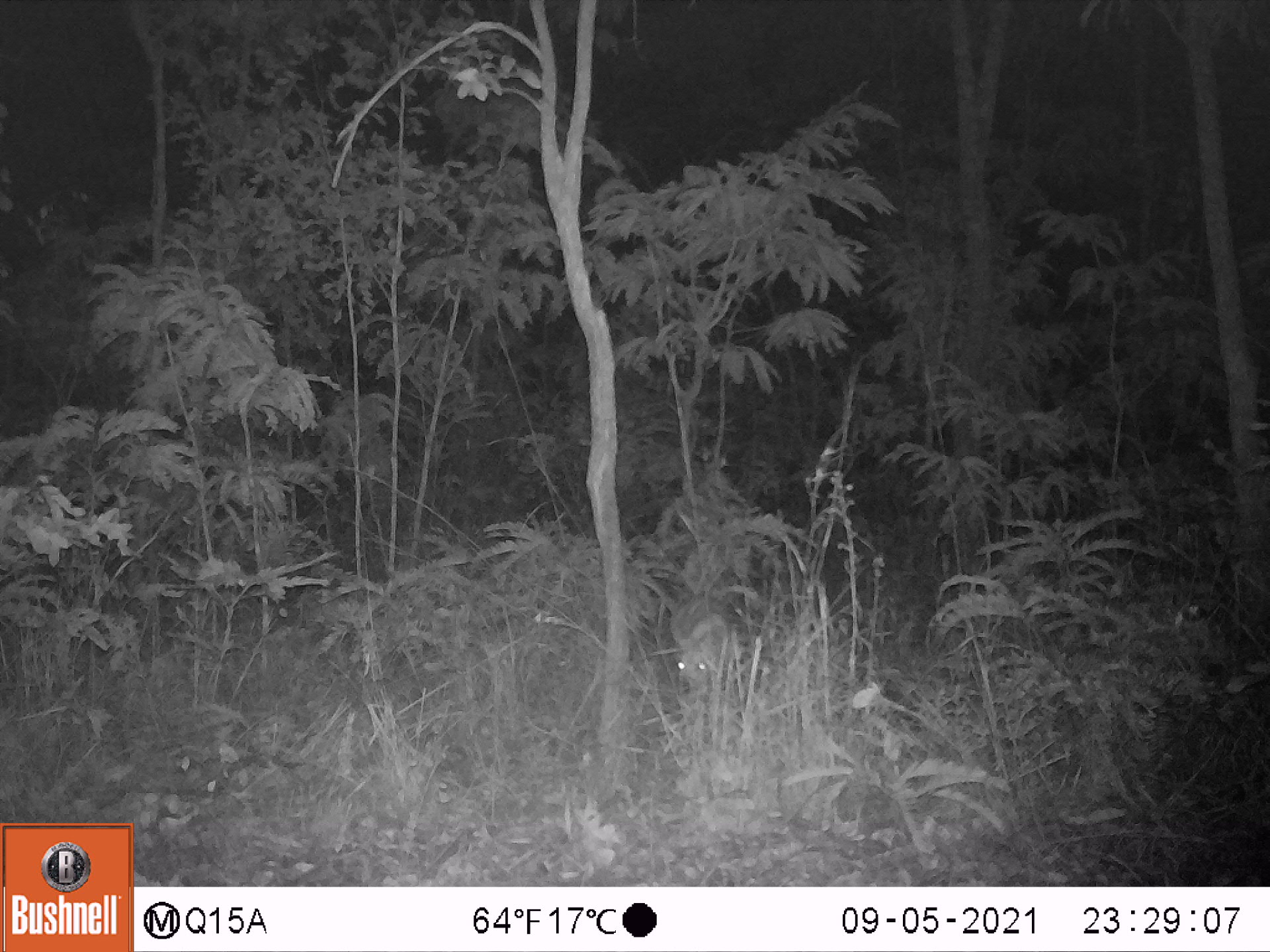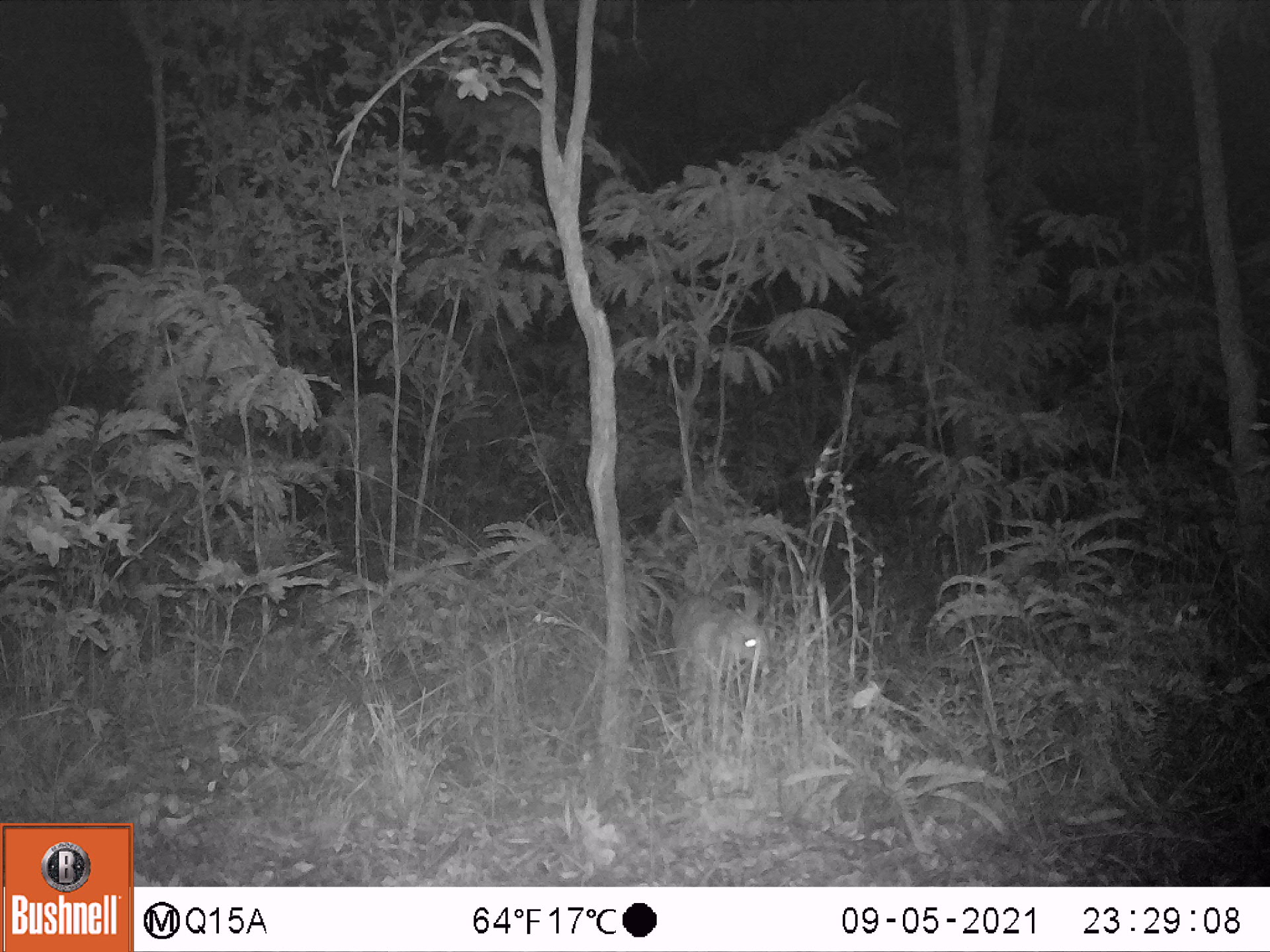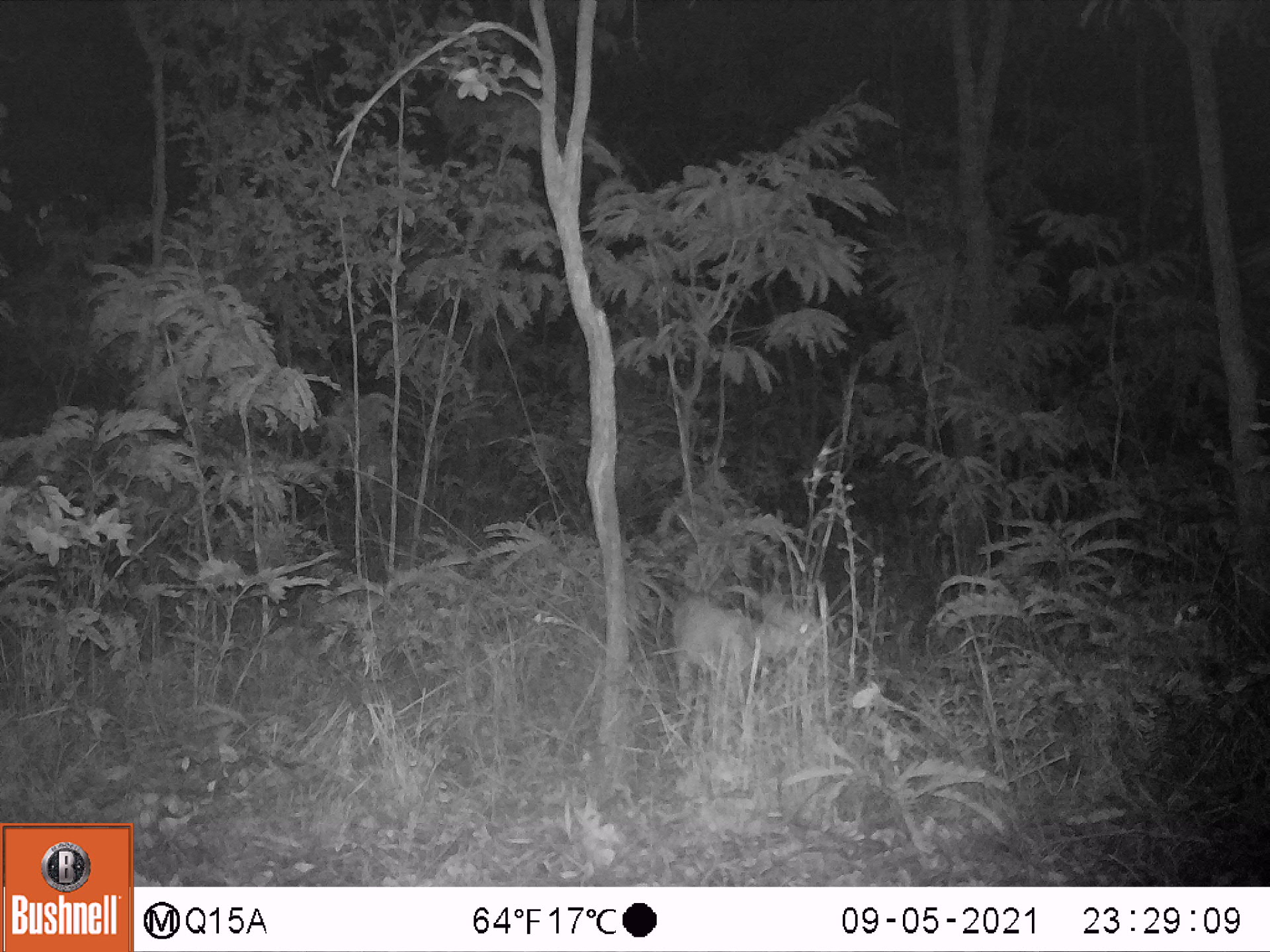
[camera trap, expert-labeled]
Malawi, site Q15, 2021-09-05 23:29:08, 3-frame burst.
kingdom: Animalia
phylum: Chordata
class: Mammalia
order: Artiodactyla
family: Bovidae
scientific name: Antilopinae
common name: small antelope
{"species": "small antelope (Antilopinae)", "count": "1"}